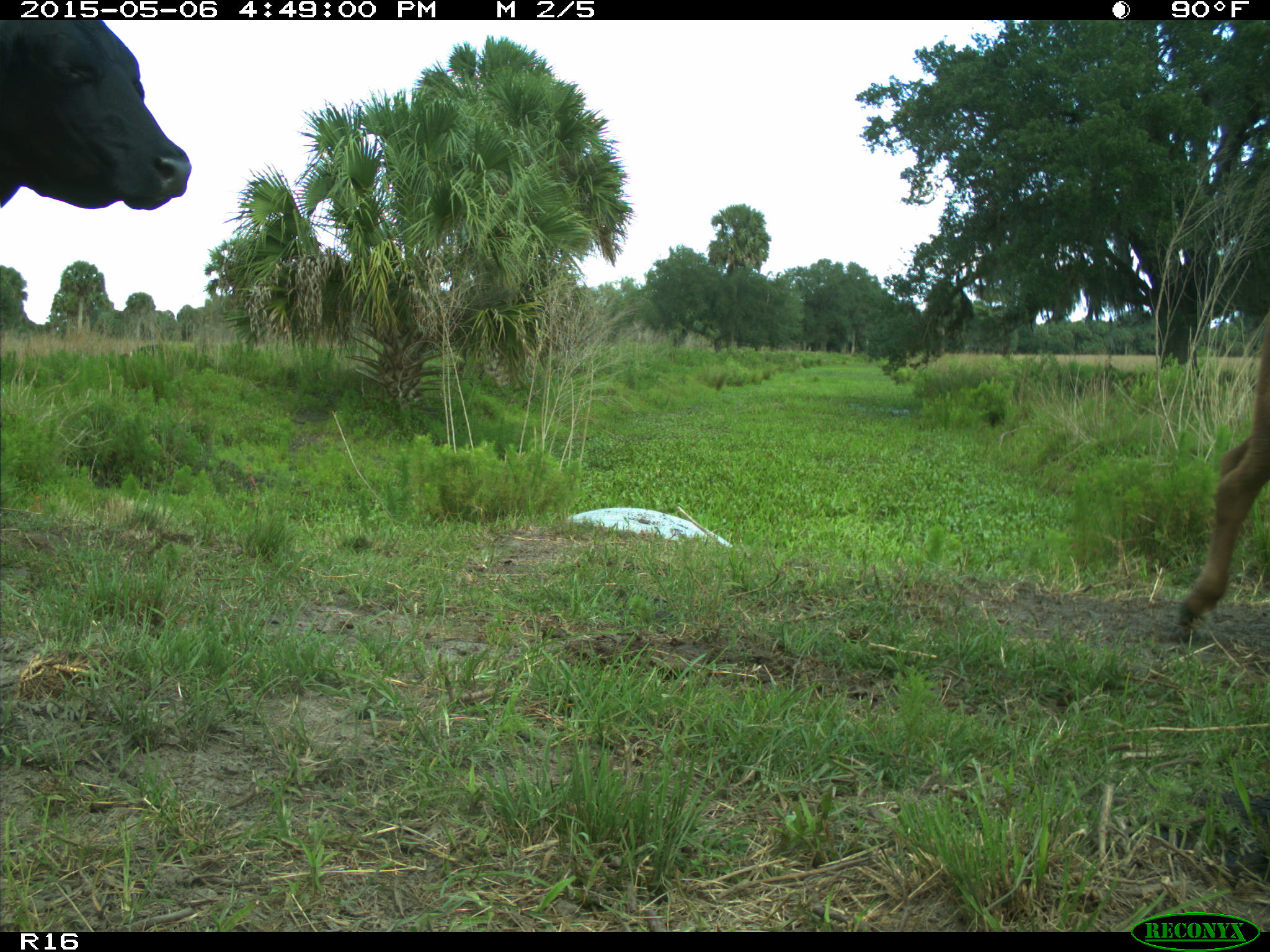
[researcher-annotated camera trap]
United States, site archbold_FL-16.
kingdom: Animalia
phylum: Chordata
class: Mammalia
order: Artiodactyla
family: Bovidae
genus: Bos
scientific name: Bos taurus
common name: domestic cow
Bos taurus (domestic cow).